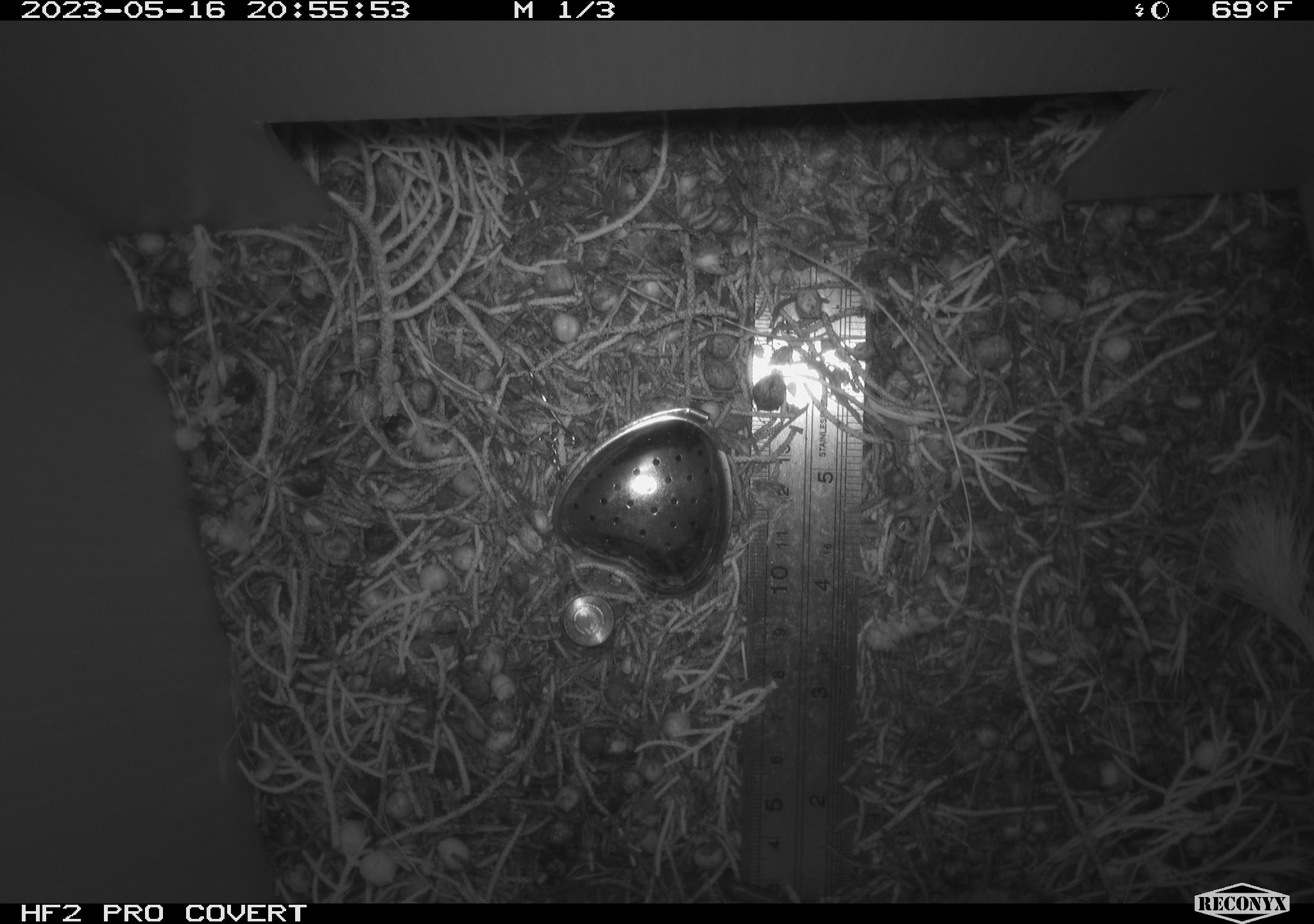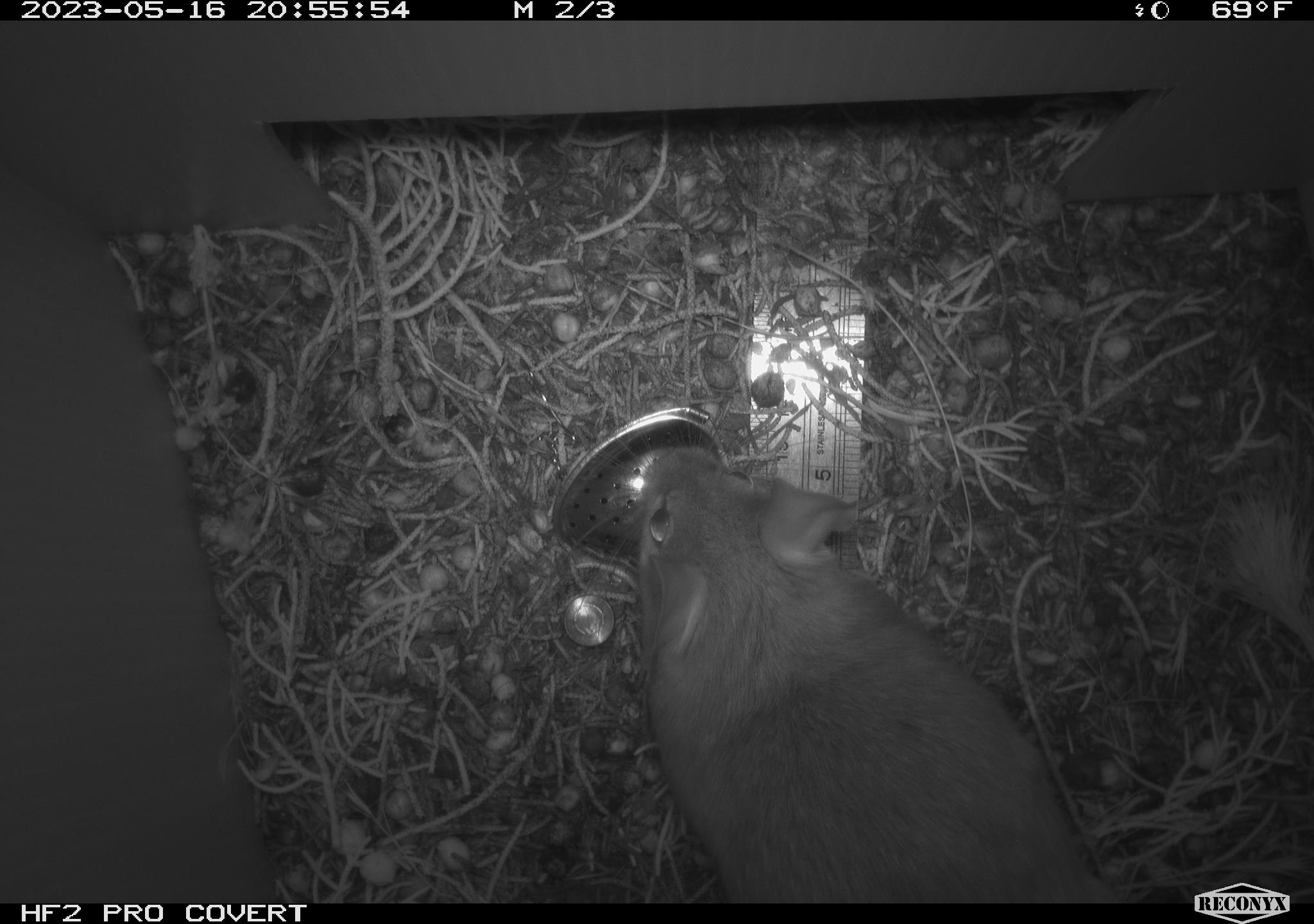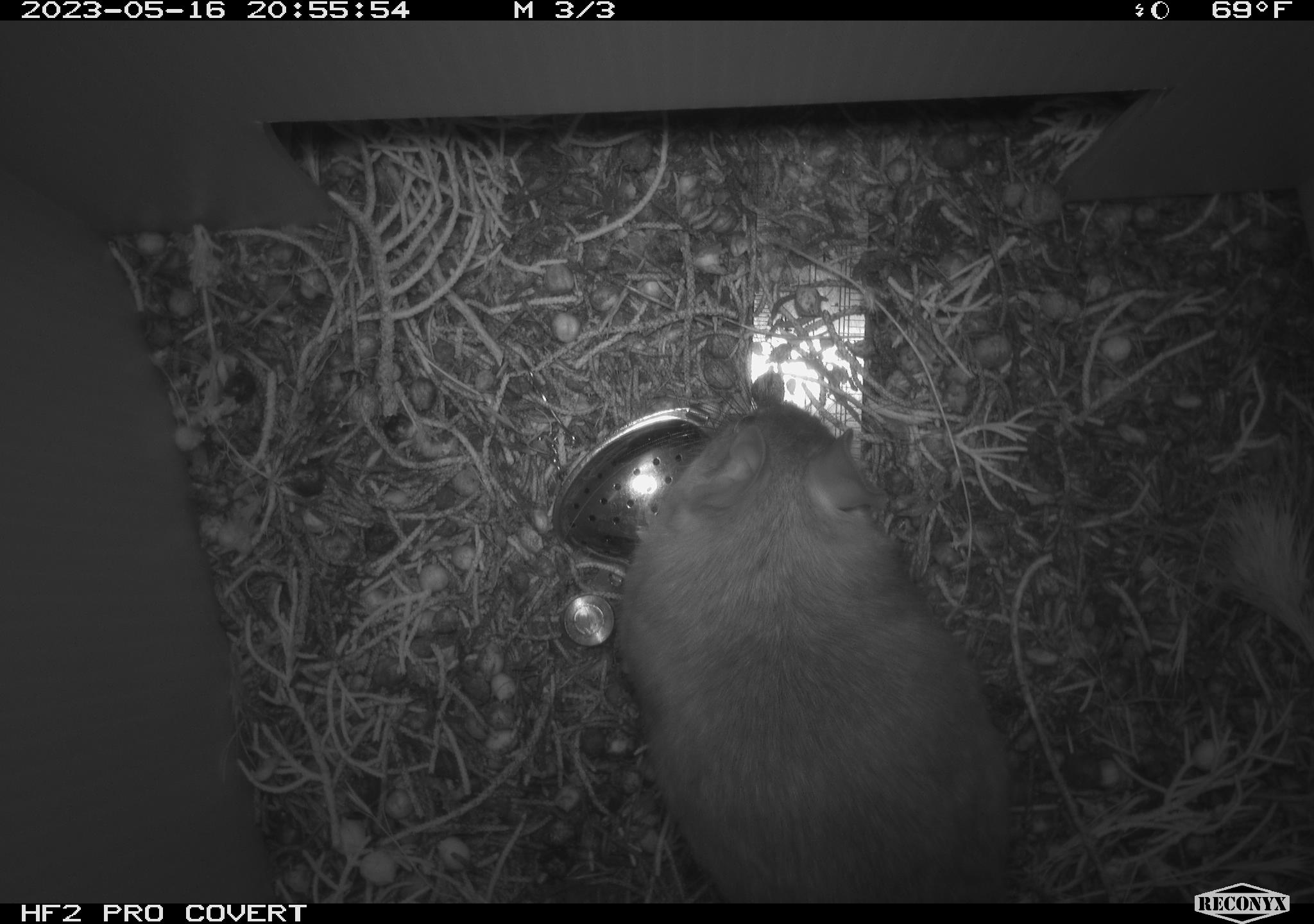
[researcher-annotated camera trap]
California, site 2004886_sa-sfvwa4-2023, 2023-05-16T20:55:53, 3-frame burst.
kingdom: Animalia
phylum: Chordata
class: Mammalia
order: Rodentia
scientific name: Rodentia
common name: mouse species